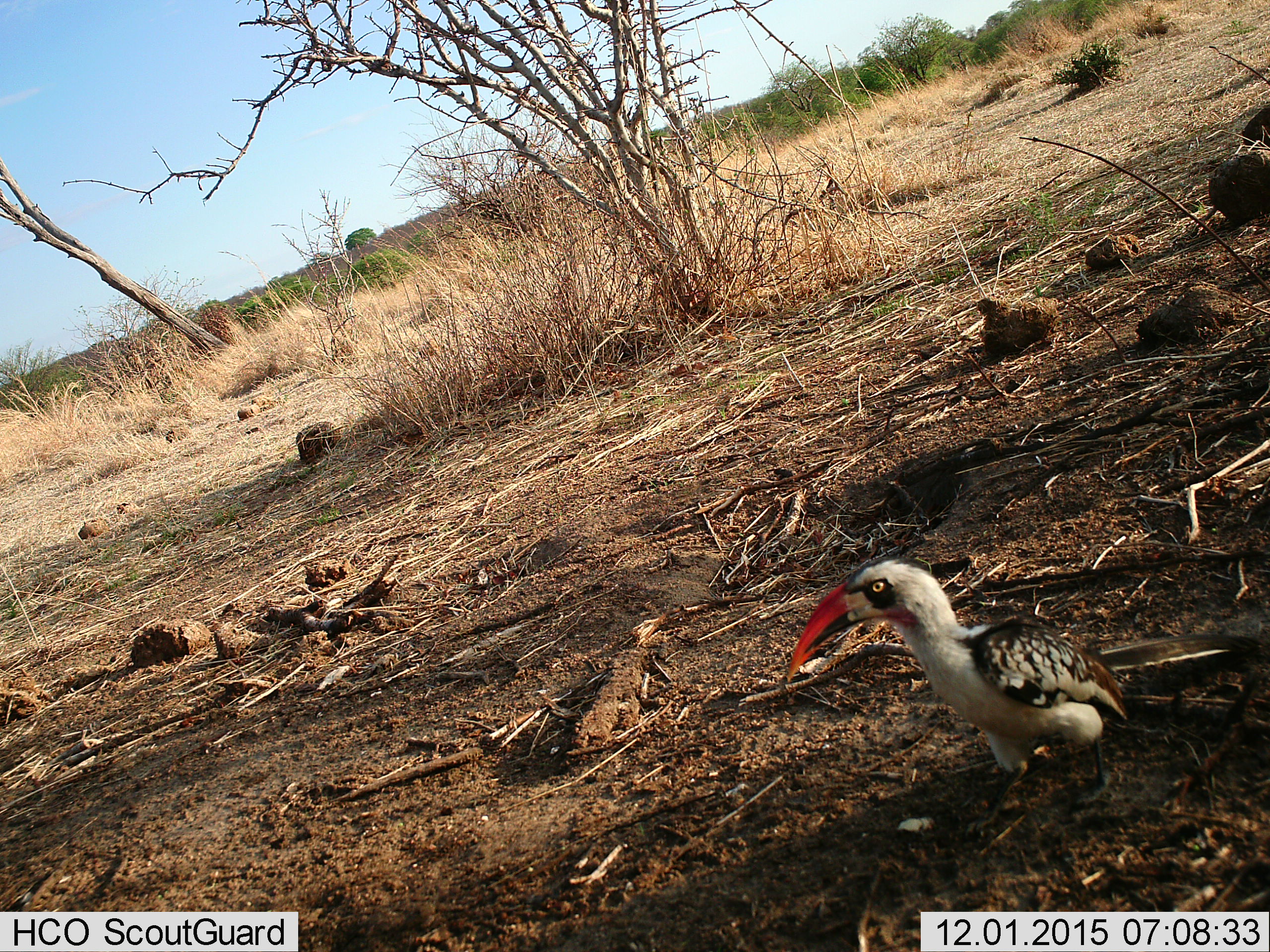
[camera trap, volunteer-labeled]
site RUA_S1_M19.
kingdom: Animalia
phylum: Chordata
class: Aves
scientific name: Aves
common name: bird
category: birdother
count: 1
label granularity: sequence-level